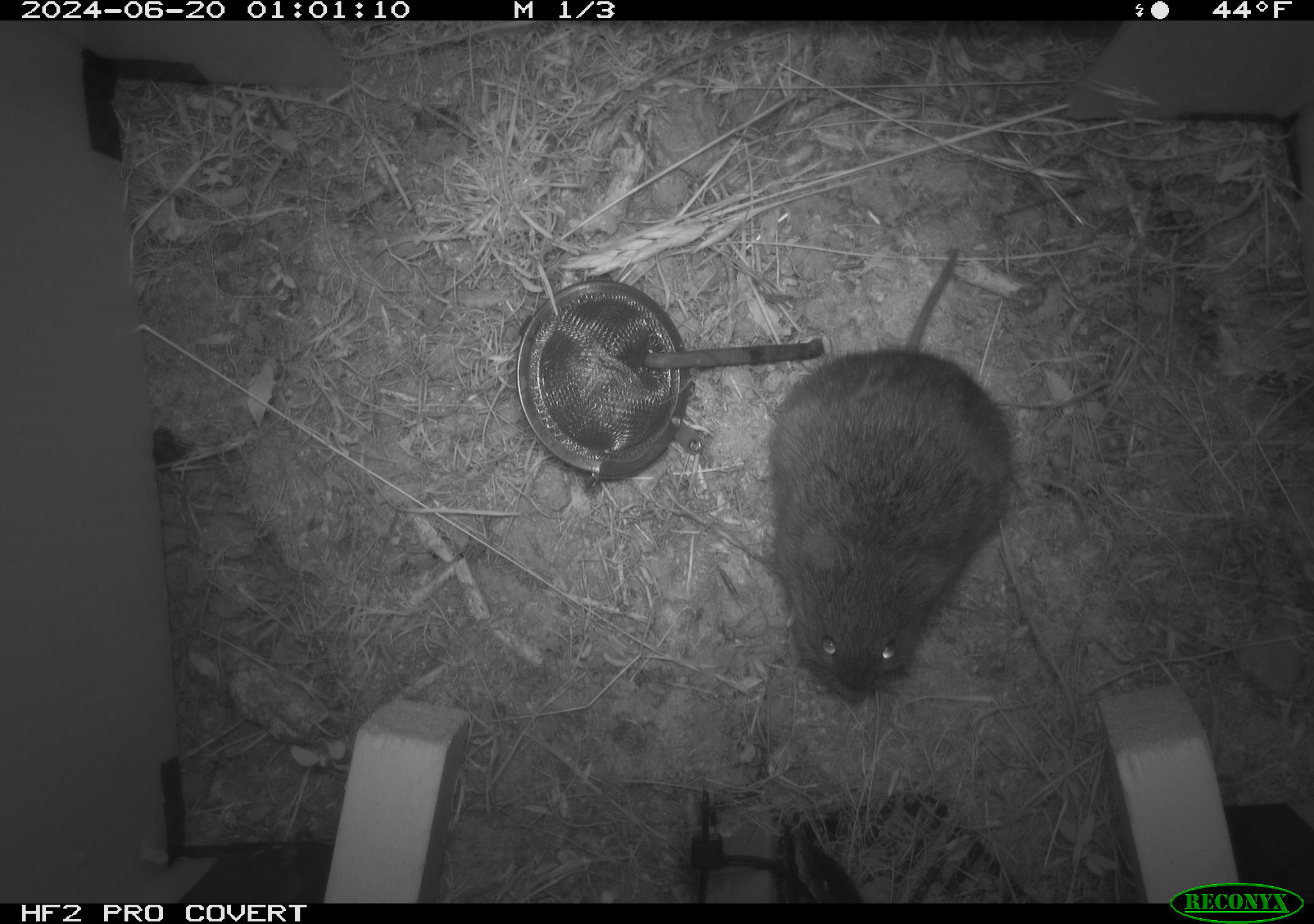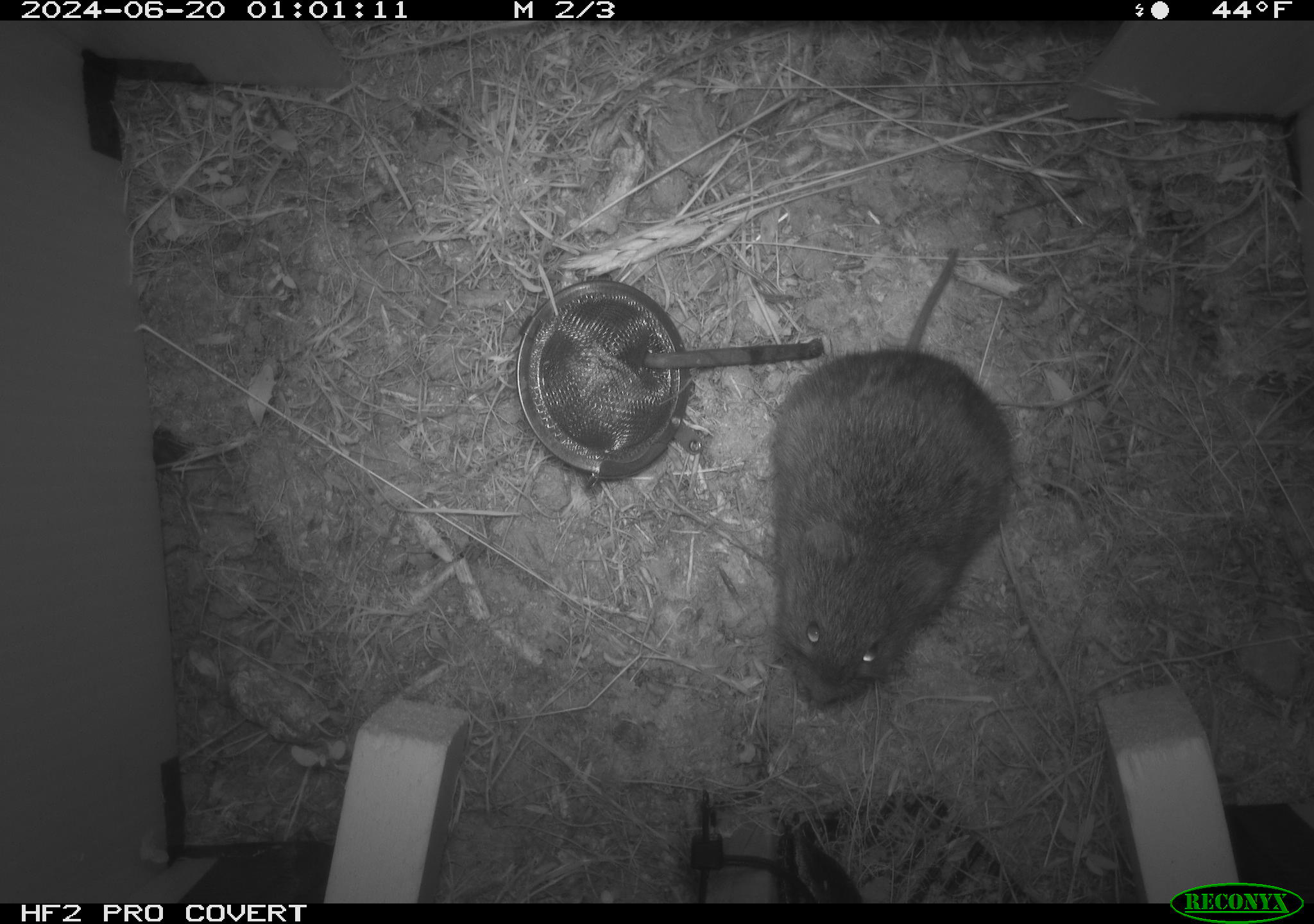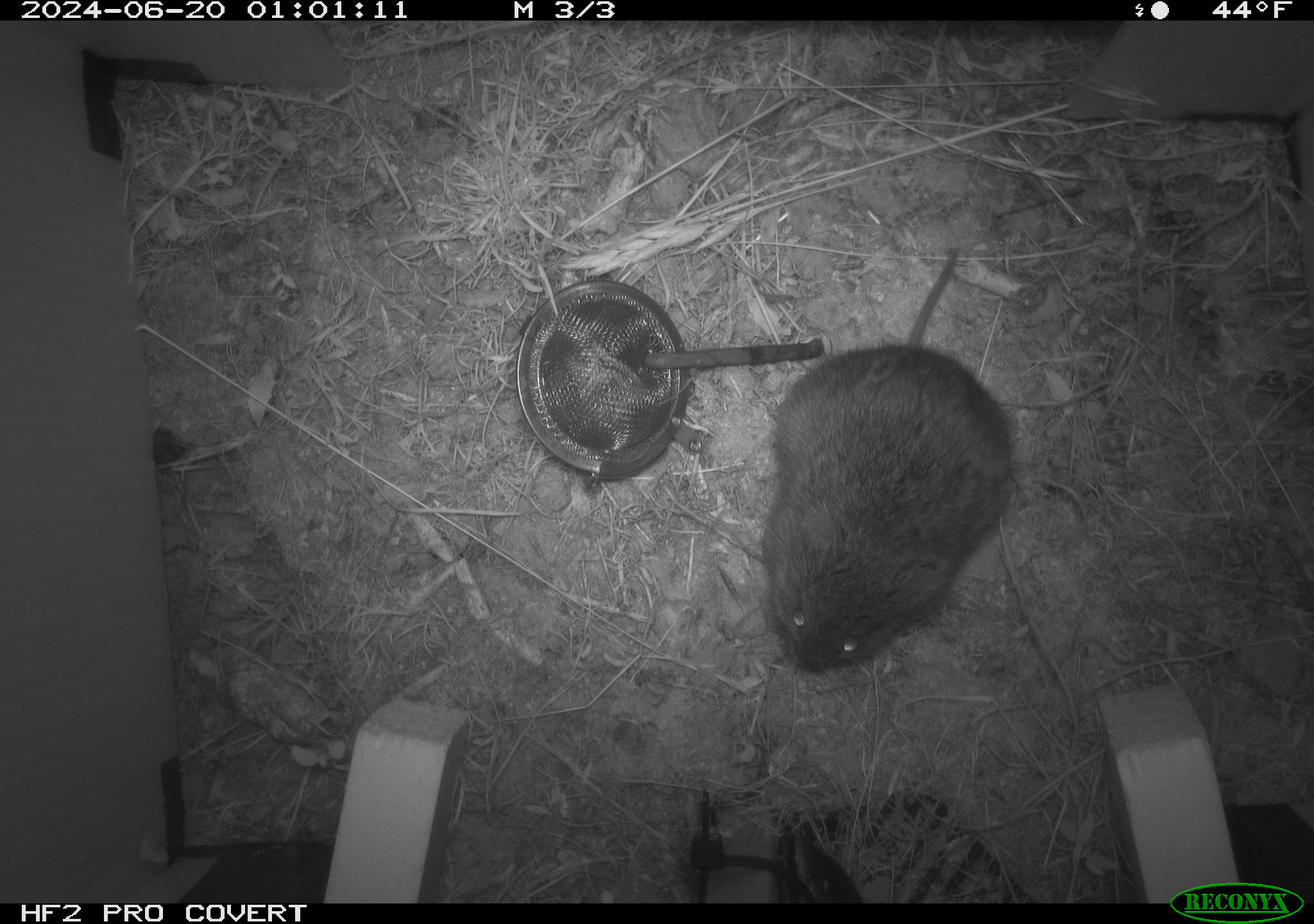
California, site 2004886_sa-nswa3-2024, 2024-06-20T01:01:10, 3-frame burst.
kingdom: Animalia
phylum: Chordata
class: Mammalia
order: Rodentia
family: Cricetidae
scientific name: Arvicolinae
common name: voles, lemmings, and muskrats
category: arvicolinae subfamily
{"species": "arvicolinae subfamily (voles, lemmings, and muskrats) (Arvicolinae)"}